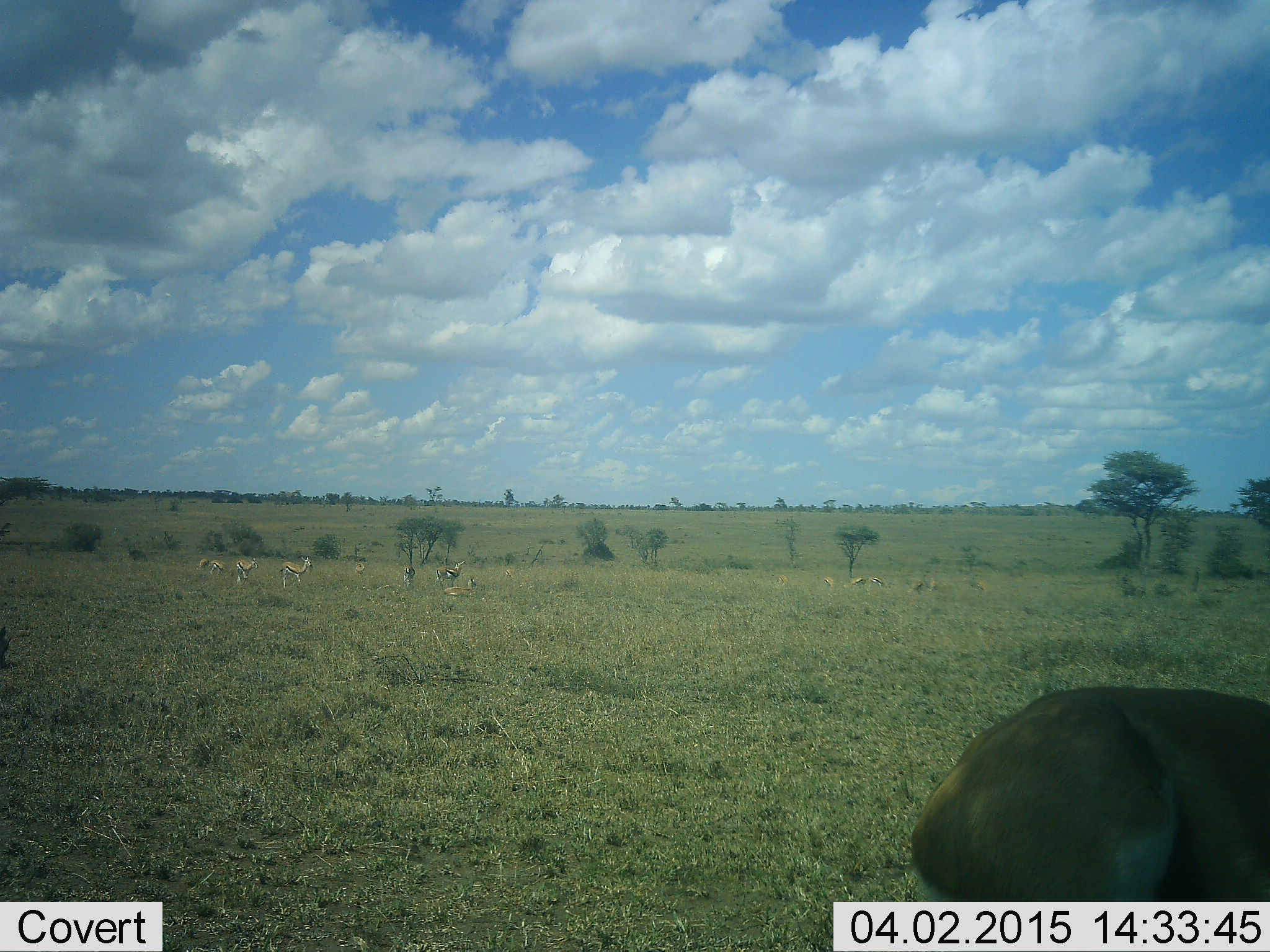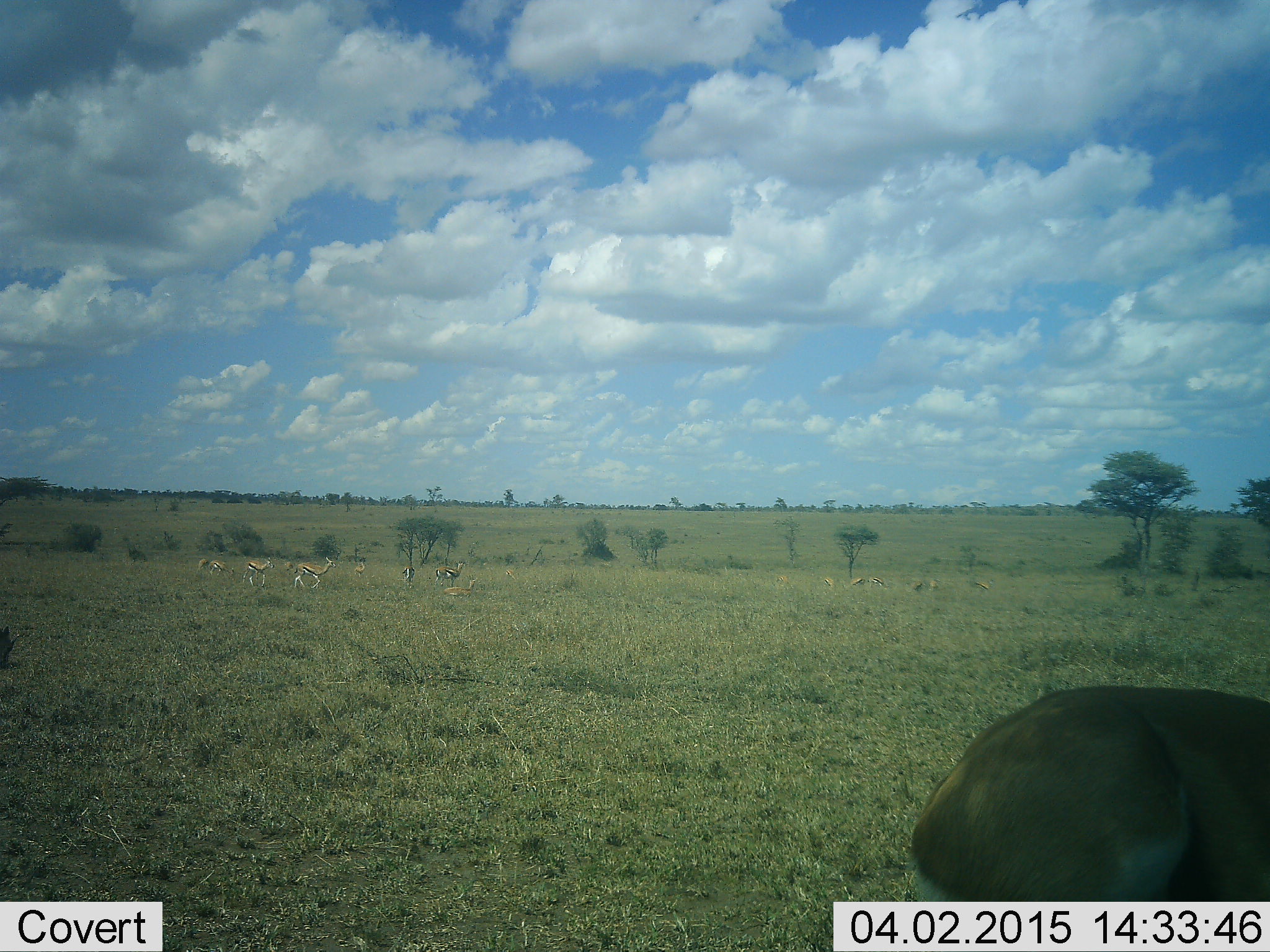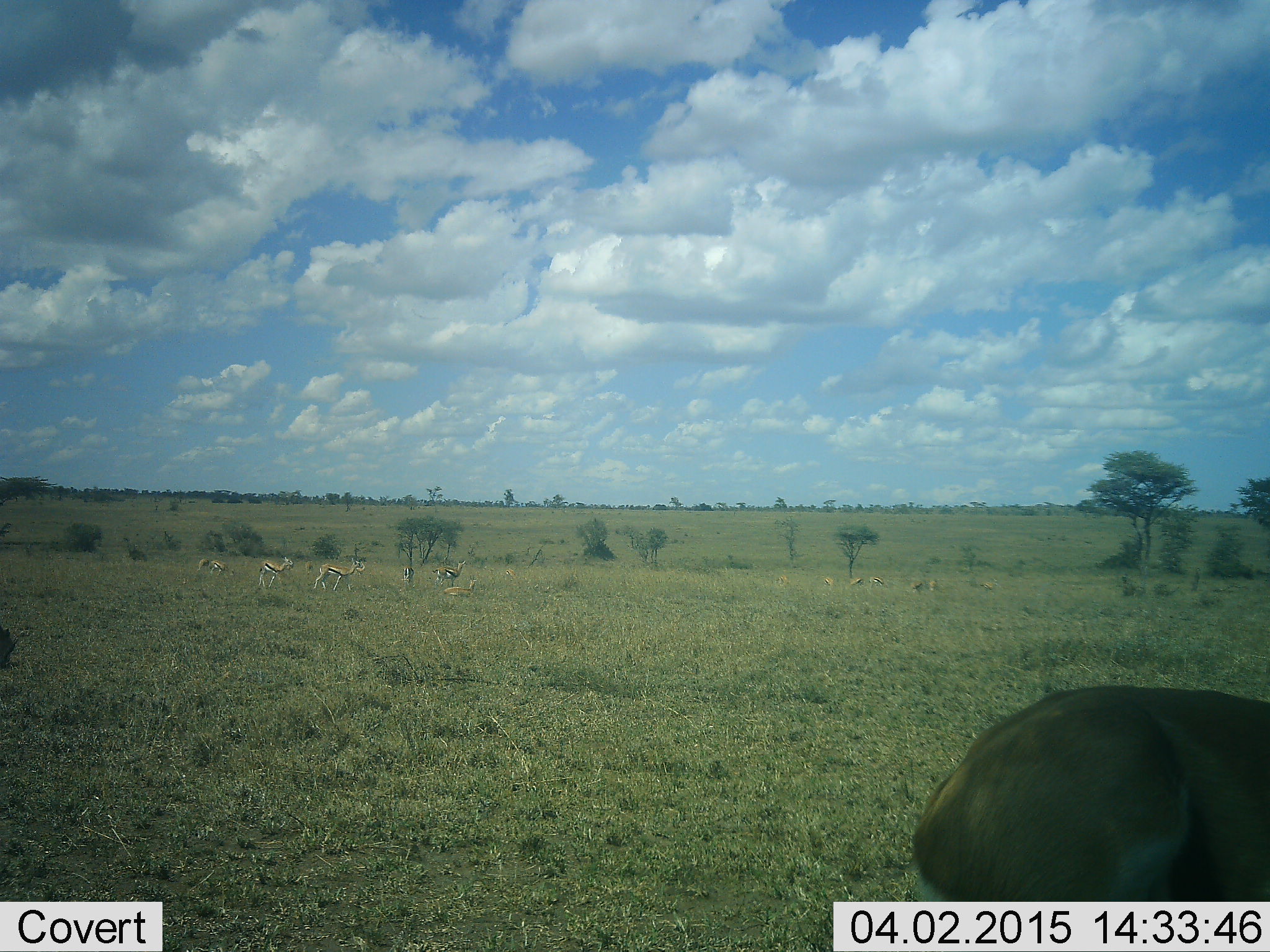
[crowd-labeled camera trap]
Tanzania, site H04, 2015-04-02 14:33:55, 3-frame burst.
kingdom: Animalia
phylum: Chordata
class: Mammalia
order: Artiodactyla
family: Bovidae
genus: Eudorcas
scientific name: Eudorcas thomsonii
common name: thomson's gazelle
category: gazellethomsons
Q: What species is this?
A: Gazellethomsons (thomson's gazelle) (Eudorcas thomsonii).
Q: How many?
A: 11-50.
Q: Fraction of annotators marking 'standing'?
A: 50%.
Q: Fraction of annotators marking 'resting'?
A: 40%.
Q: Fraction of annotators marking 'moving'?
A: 90%.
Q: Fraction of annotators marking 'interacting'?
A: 0%.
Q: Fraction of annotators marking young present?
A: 0%.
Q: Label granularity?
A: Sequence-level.